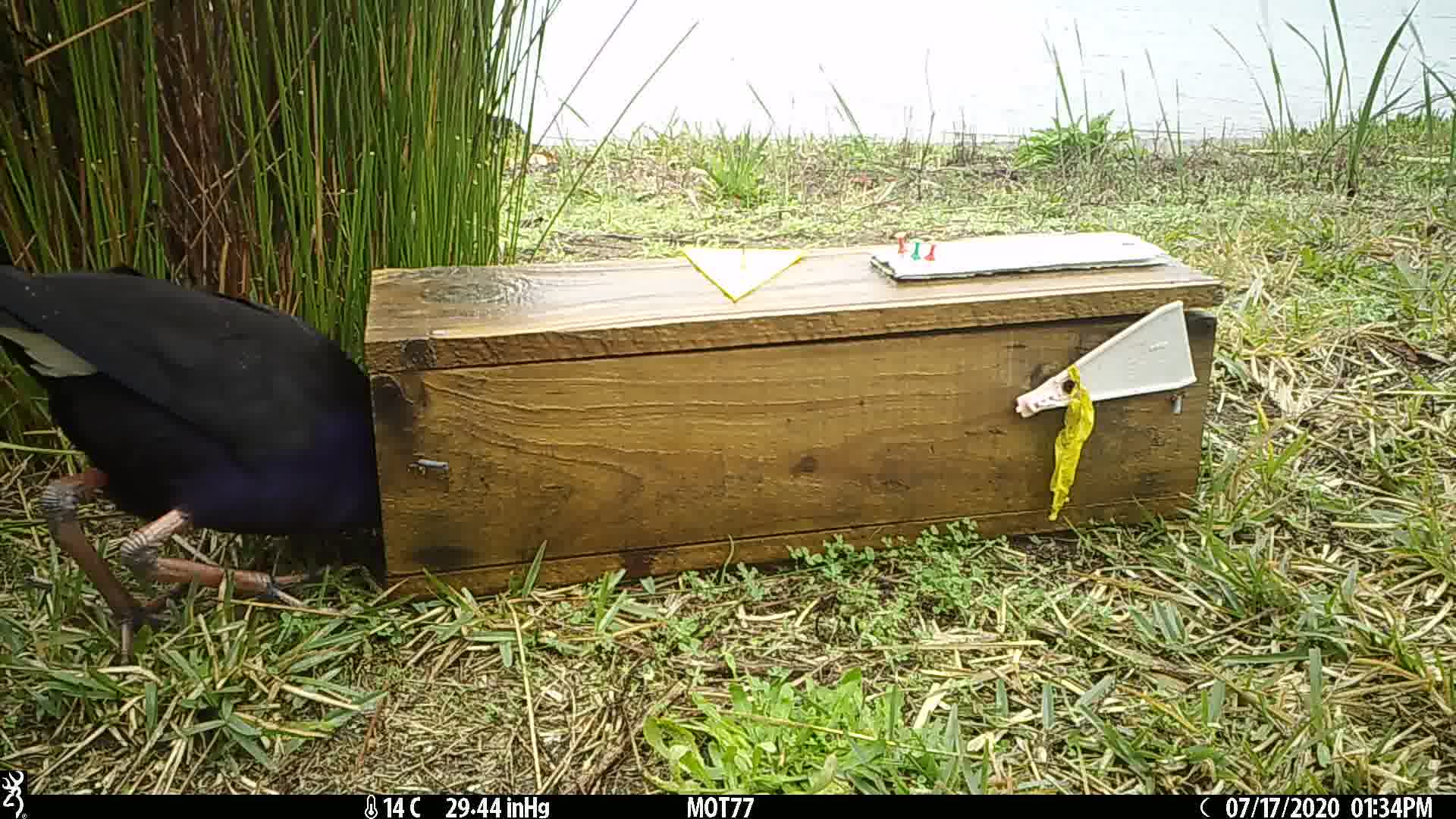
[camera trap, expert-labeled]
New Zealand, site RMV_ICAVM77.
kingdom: Animalia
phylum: Chordata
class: Aves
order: Gruiformes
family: Rallidae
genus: Porphyrio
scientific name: Porphyrio melanotus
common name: australasian swamphen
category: pukeko